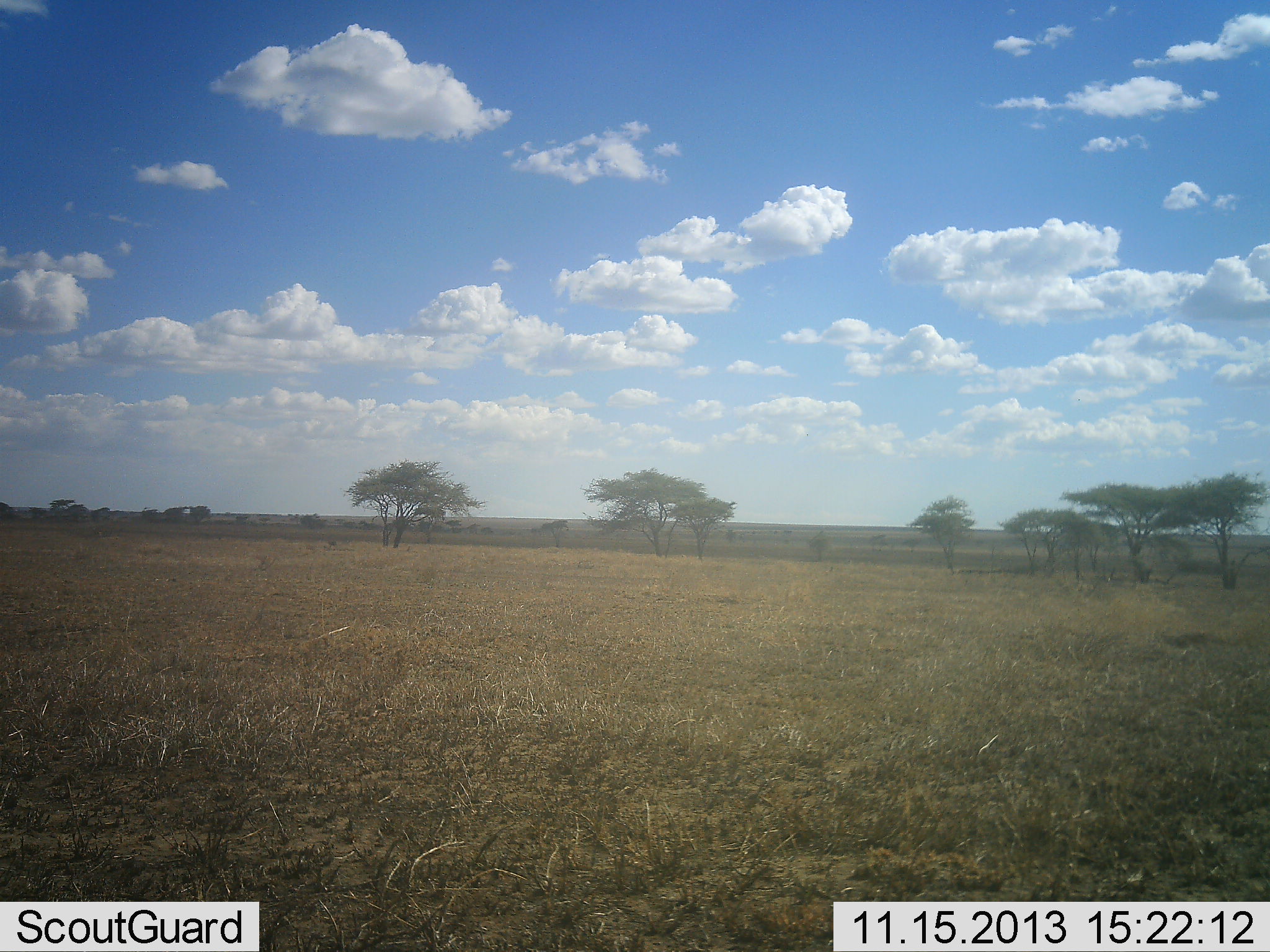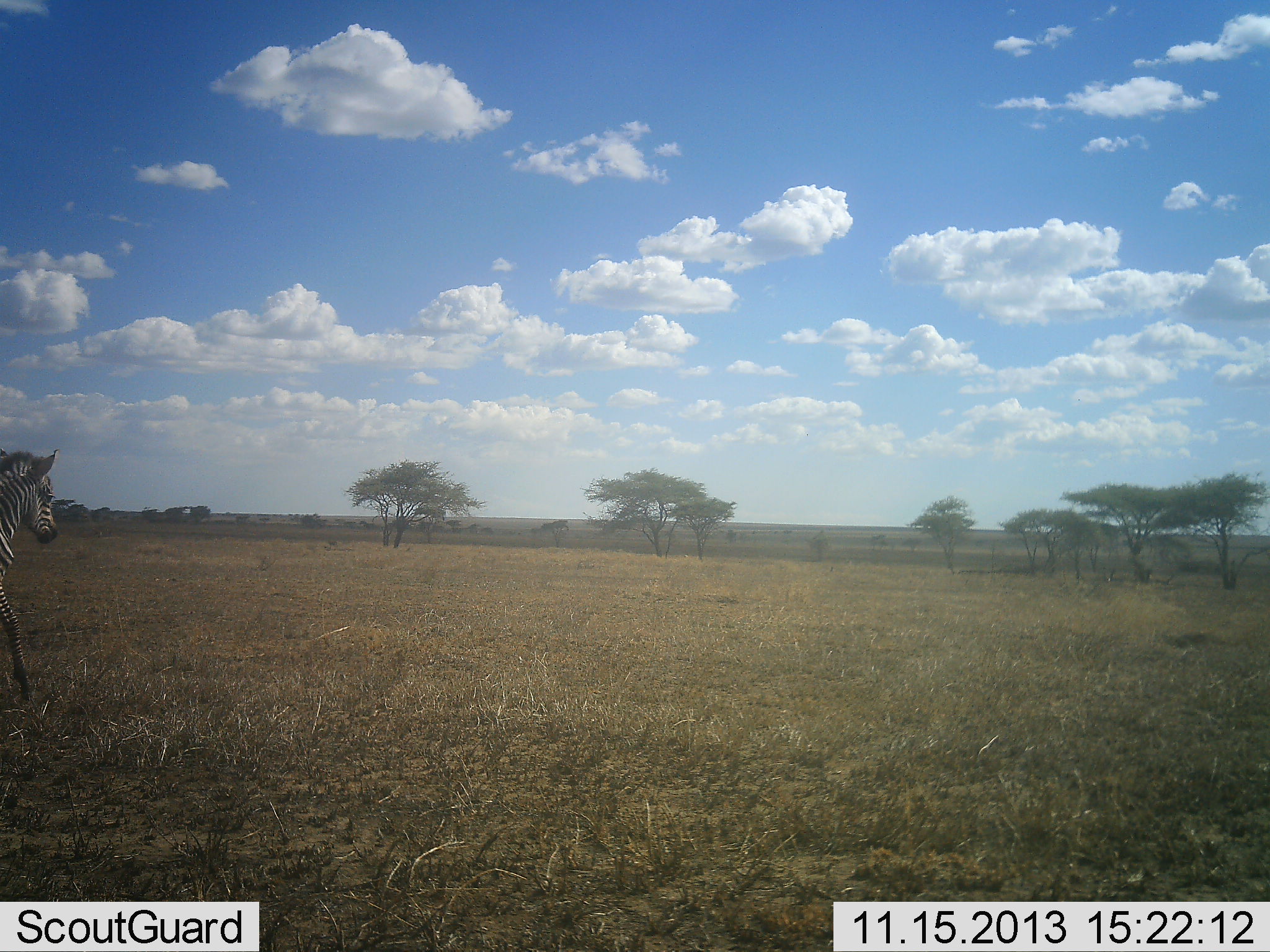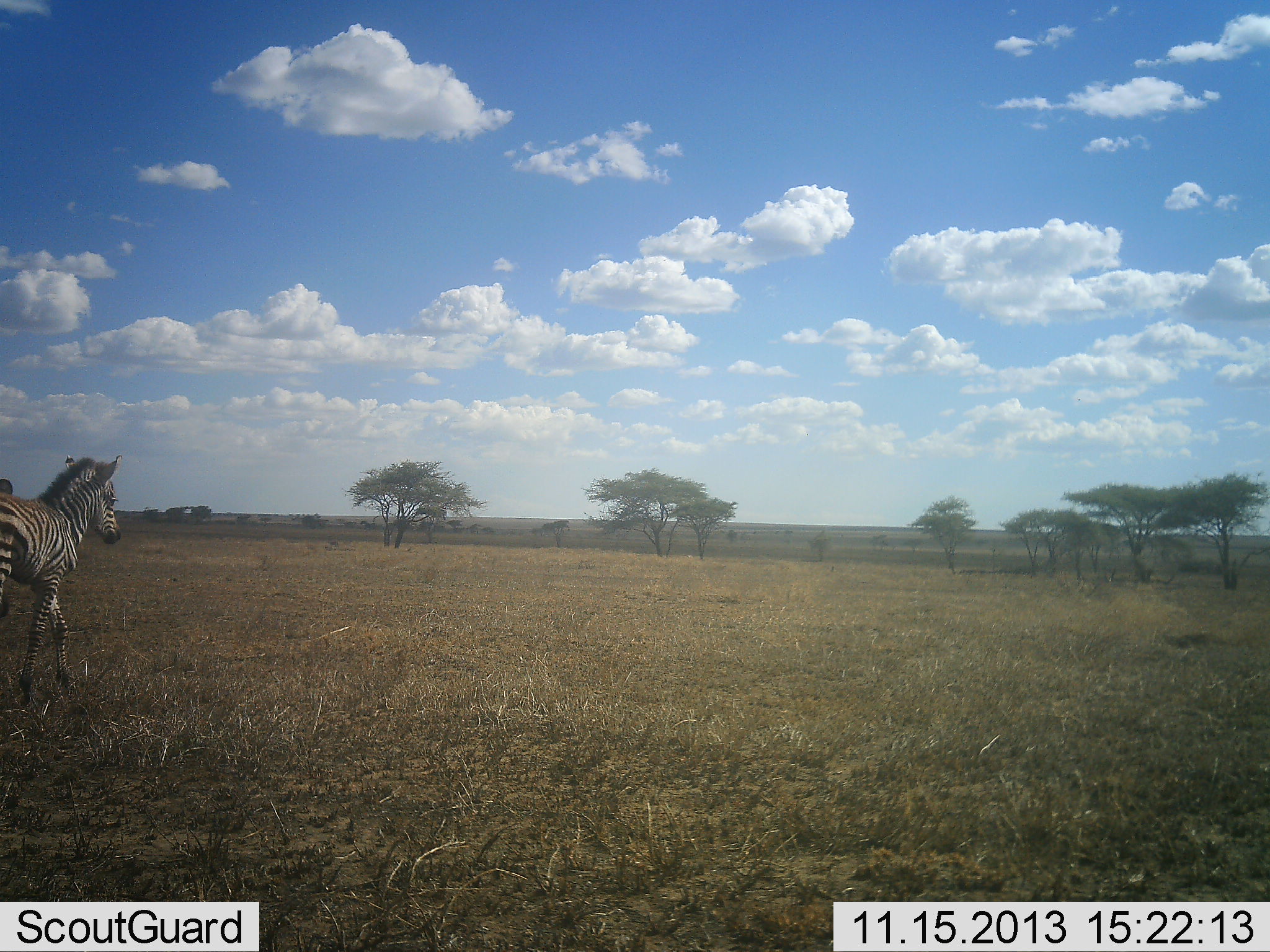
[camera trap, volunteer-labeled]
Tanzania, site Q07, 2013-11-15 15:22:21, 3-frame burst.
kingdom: Animalia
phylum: Chordata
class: Mammalia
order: Perissodactyla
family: Equidae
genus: Equus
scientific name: Equus quagga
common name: plains zebra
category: zebra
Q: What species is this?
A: Zebra (plains zebra) (Equus quagga).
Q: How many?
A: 1.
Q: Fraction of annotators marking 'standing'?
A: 0%.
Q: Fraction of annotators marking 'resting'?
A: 0%.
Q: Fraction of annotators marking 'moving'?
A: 100%.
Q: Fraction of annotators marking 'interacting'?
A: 0%.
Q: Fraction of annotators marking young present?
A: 10%.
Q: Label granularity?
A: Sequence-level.